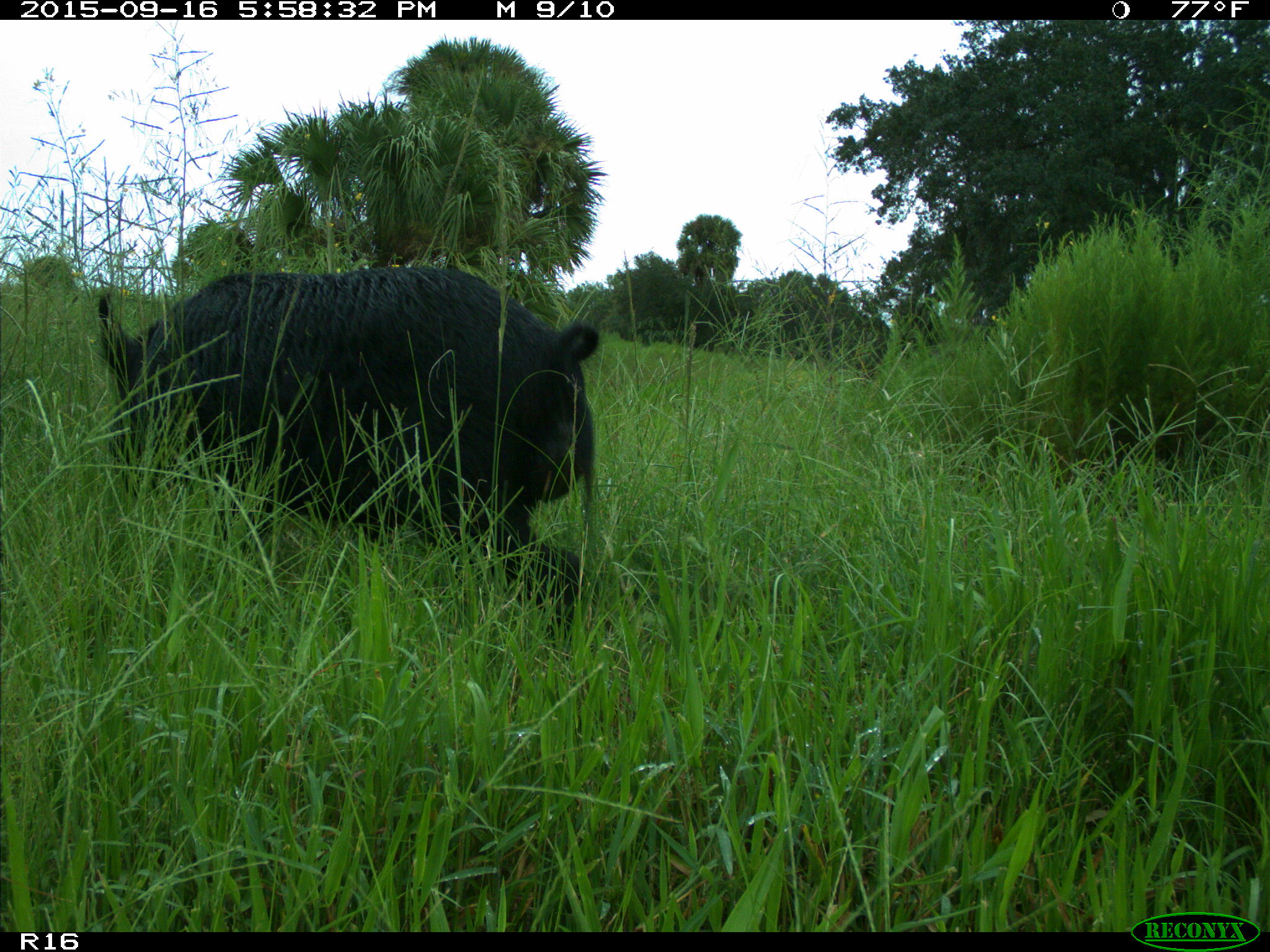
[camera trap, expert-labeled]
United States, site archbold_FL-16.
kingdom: Animalia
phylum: Chordata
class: Mammalia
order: Artiodactyla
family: Suidae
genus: Sus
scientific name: Sus scrofa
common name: wild boar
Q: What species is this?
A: Sus scrofa (wild boar).